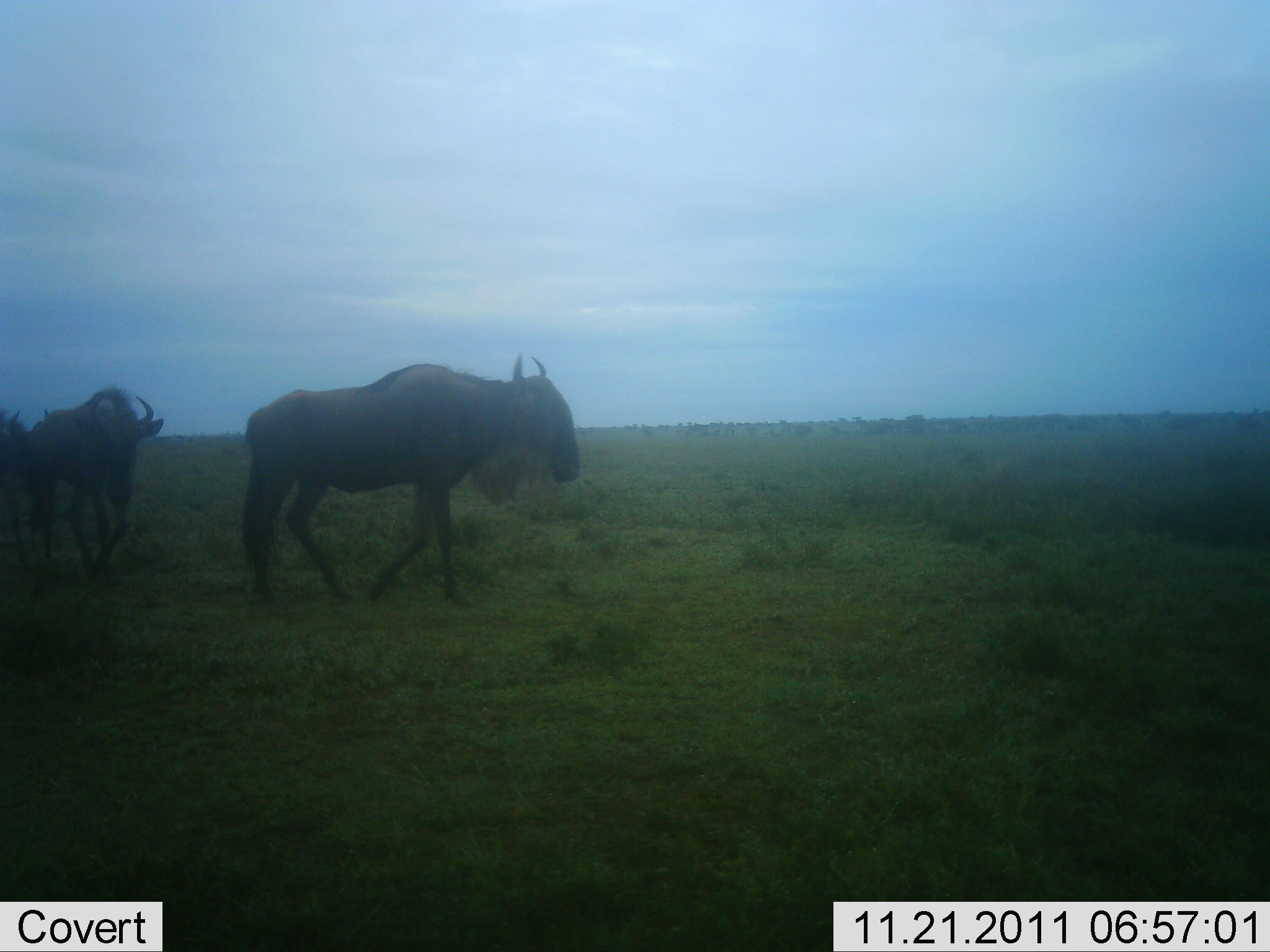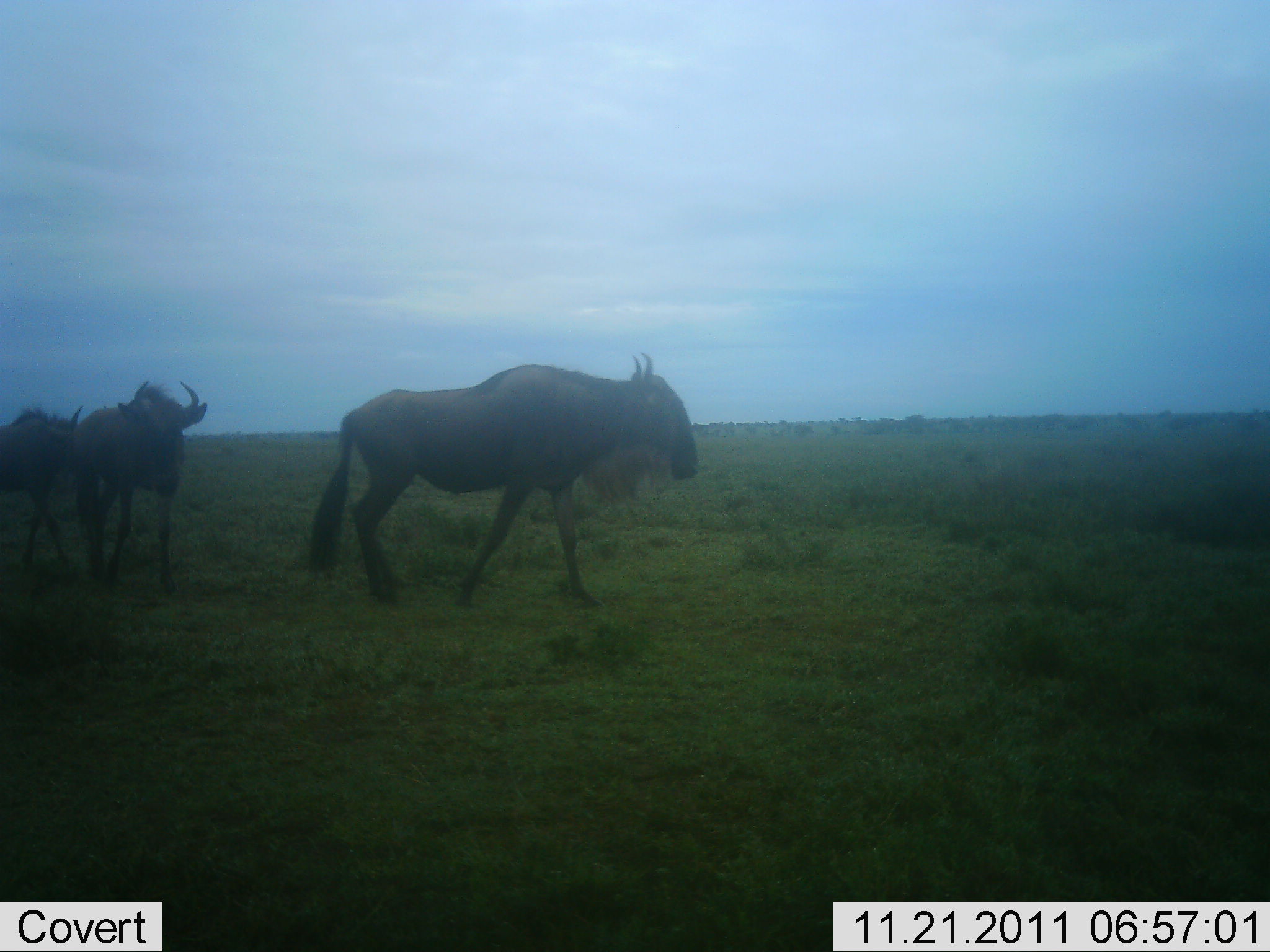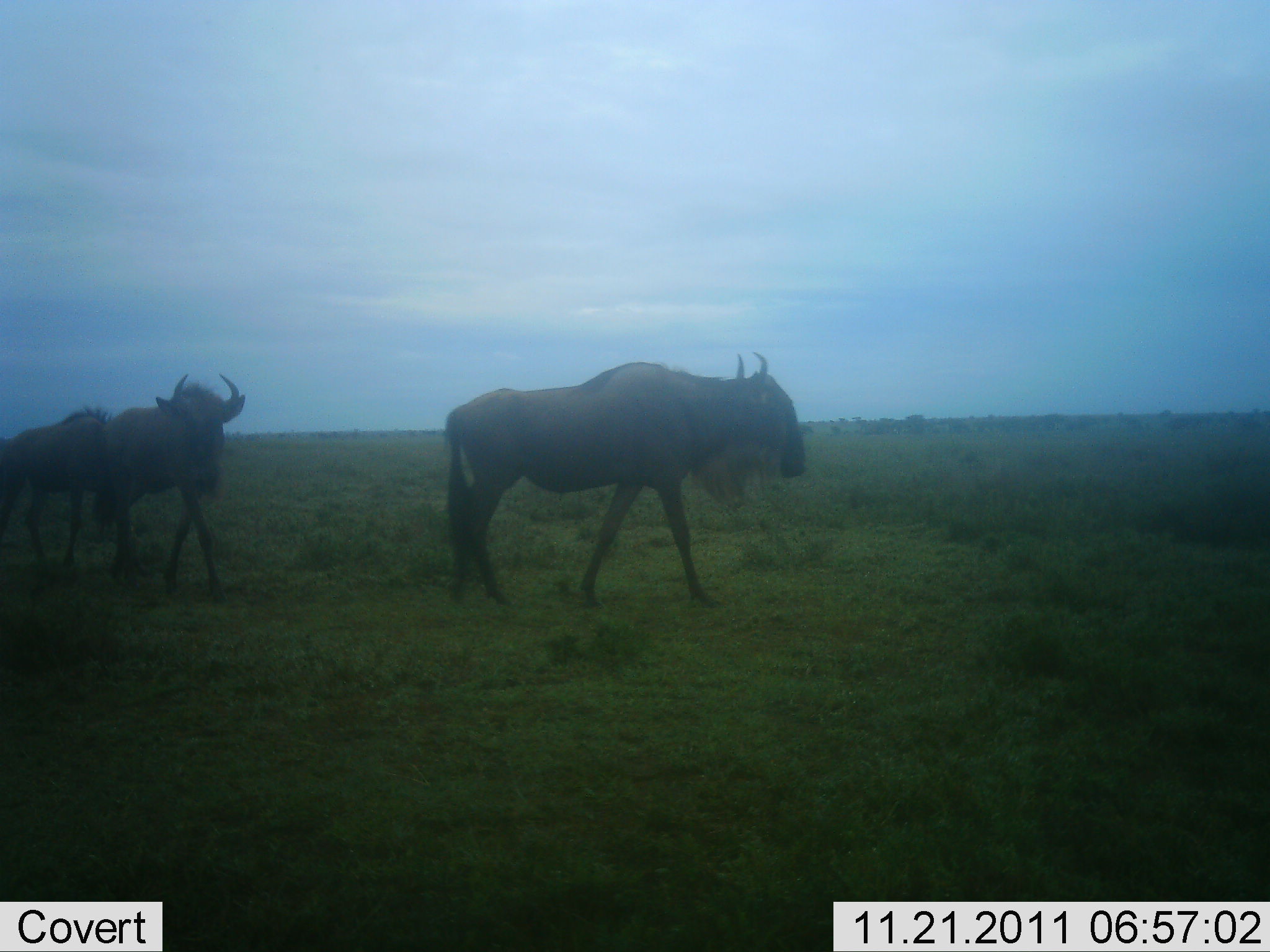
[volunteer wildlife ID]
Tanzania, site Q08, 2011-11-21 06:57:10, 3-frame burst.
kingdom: Animalia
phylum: Chordata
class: Mammalia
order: Artiodactyla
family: Bovidae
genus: Connochaetes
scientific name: Connochaetes taurinus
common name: blue wildebeest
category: wildebeest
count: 3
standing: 0%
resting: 0%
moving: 100%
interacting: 0%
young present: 0%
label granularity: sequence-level